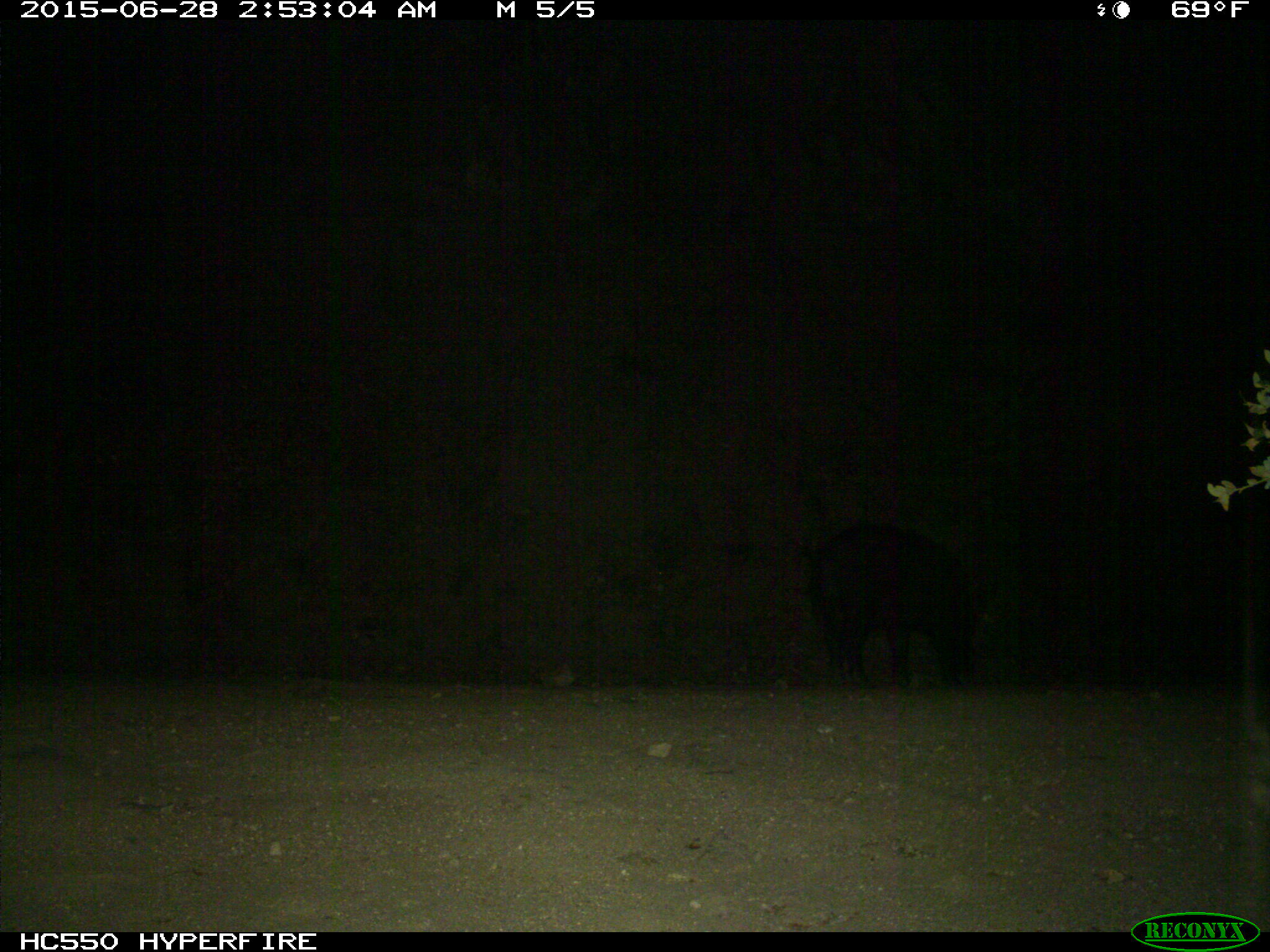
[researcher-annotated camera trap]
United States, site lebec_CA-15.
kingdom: Animalia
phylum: Chordata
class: Mammalia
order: Artiodactyla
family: Suidae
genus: Sus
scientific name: Sus scrofa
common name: wild boar